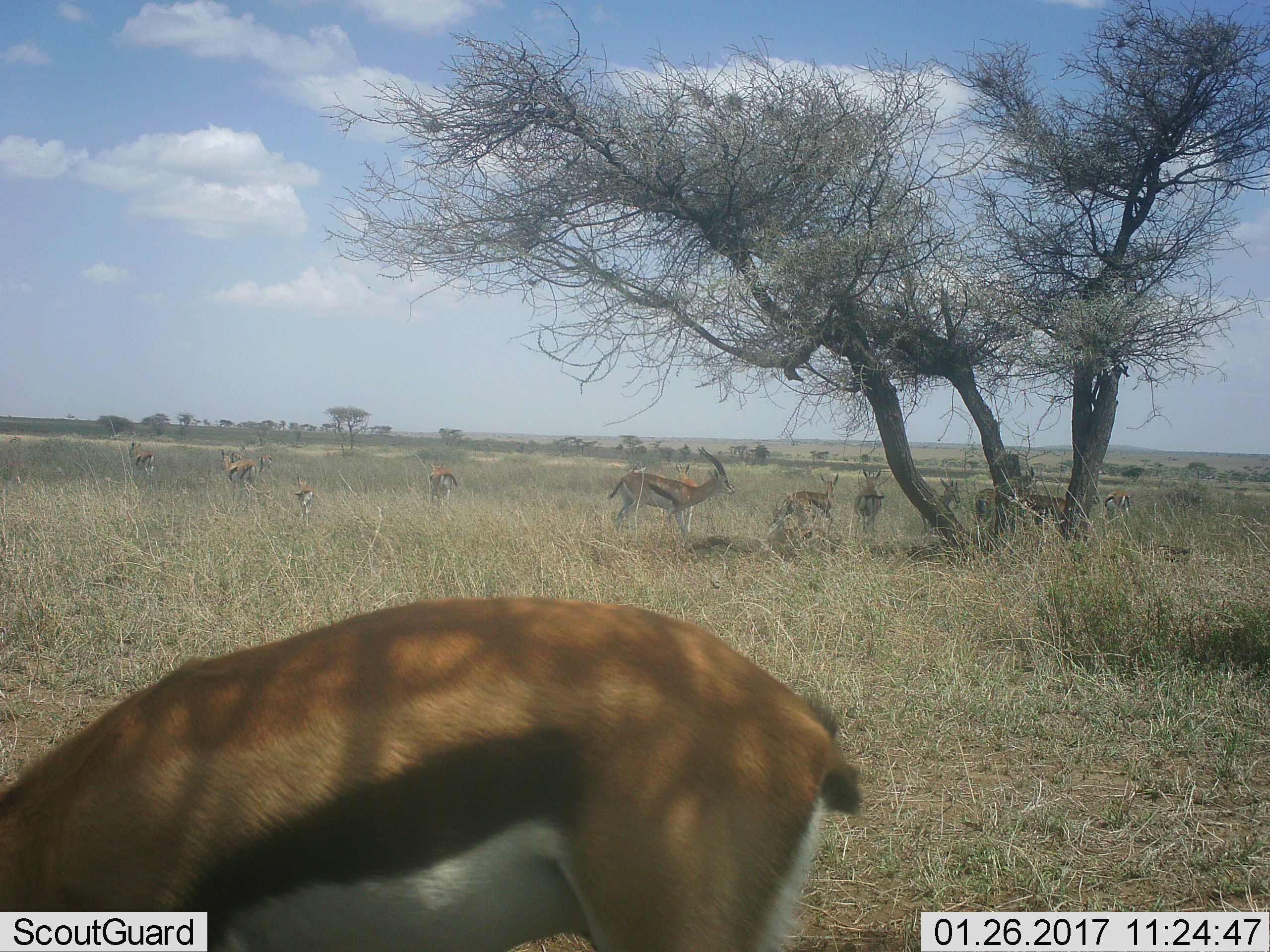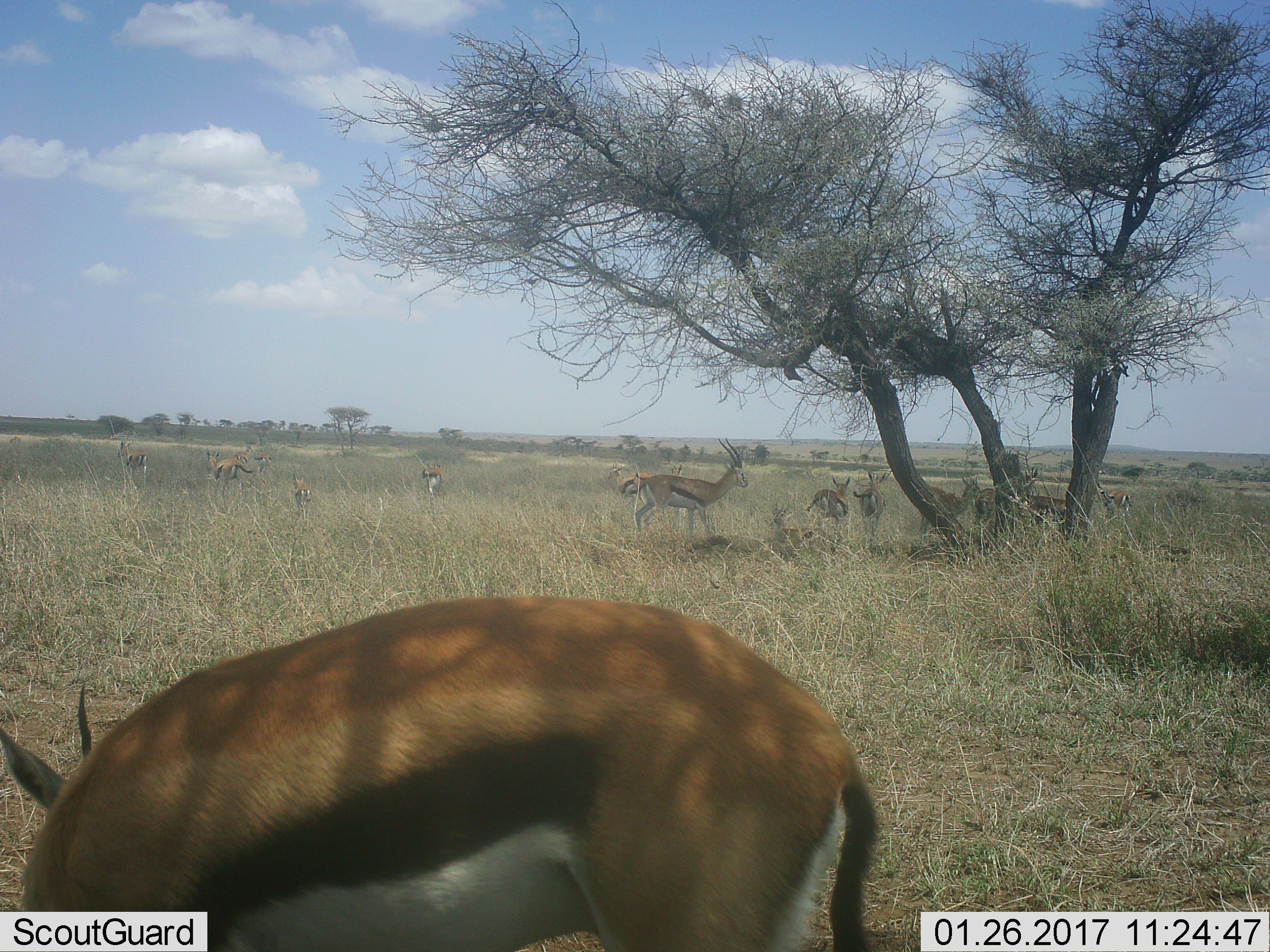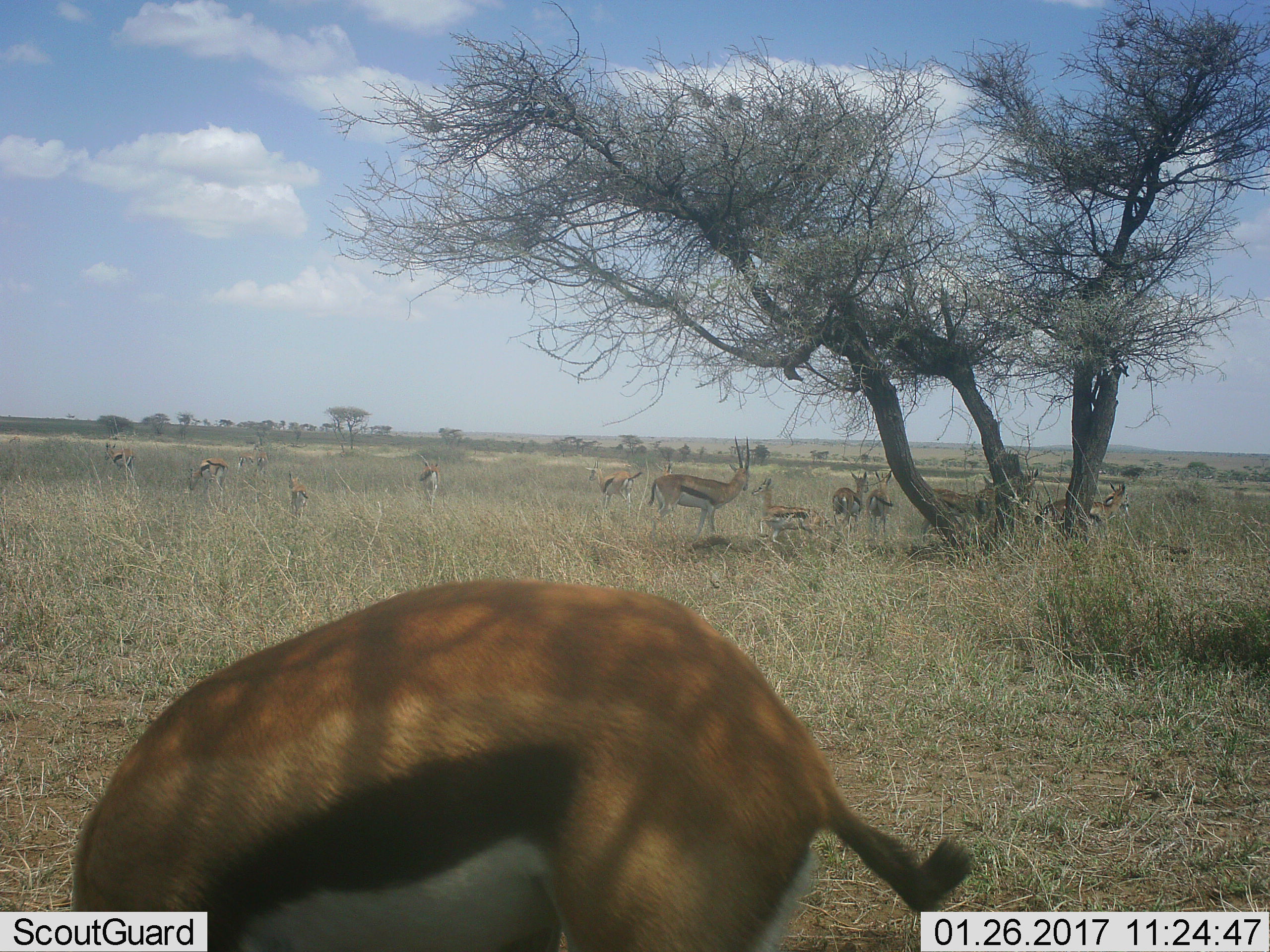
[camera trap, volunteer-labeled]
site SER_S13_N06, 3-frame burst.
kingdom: Animalia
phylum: Chordata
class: Mammalia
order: Artiodactyla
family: Bovidae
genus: Eudorcas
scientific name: Eudorcas thomsonii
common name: thomson's gazelle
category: gazellethomsons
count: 11-50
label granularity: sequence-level